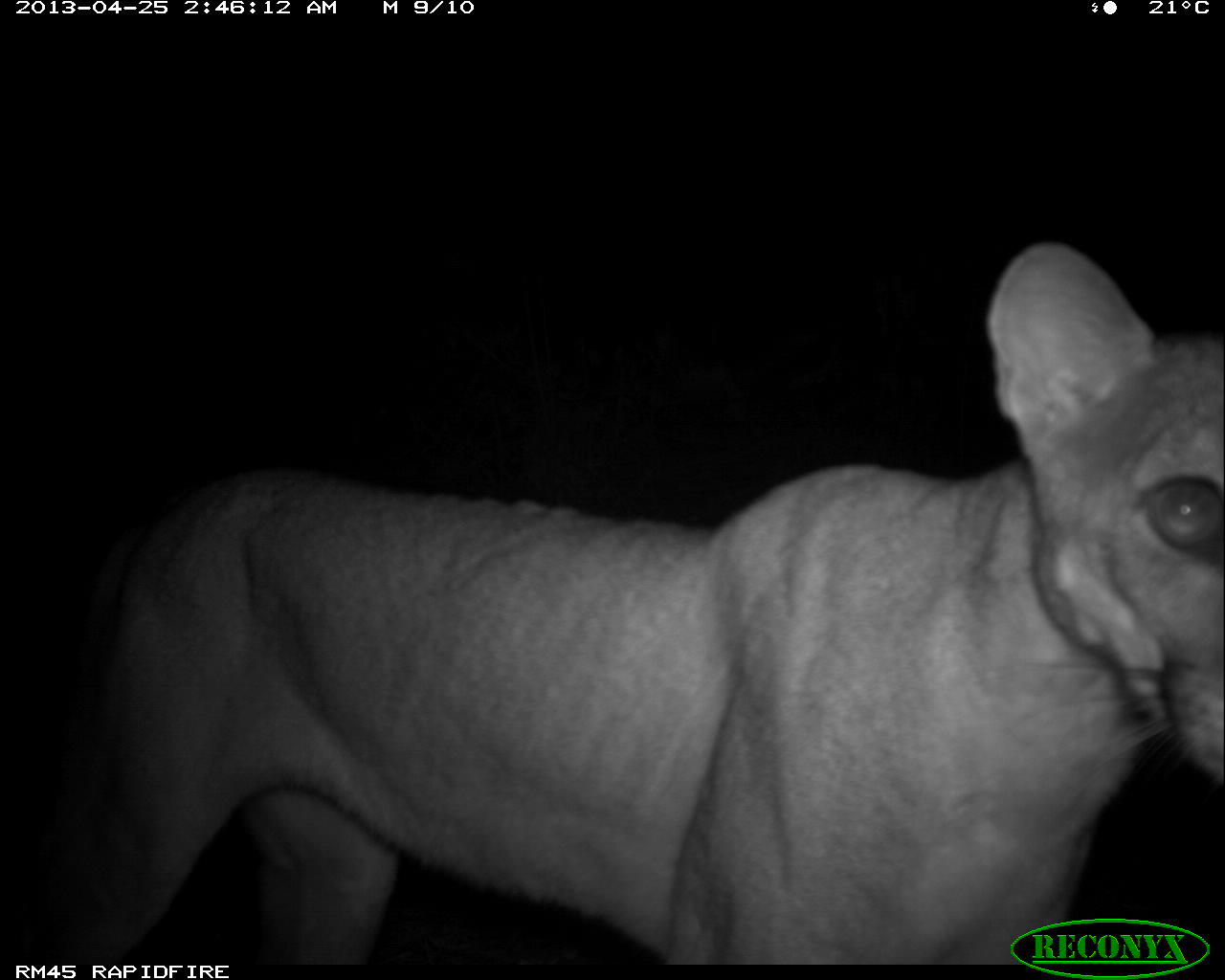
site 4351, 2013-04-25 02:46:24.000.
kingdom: Animalia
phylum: Chordata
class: Mammalia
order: Carnivora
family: Felidae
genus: Puma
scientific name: Puma concolor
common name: mountain lion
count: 1